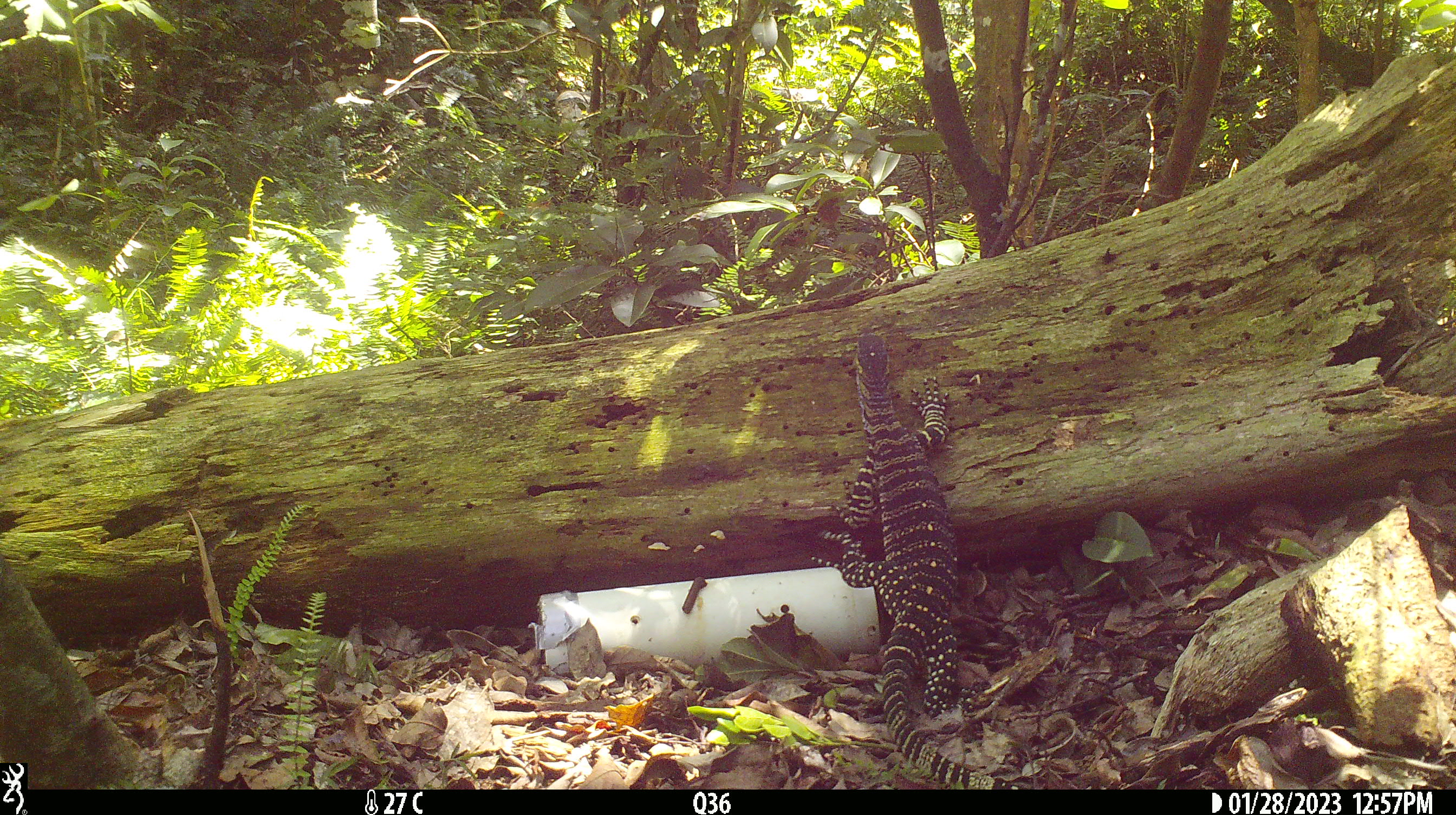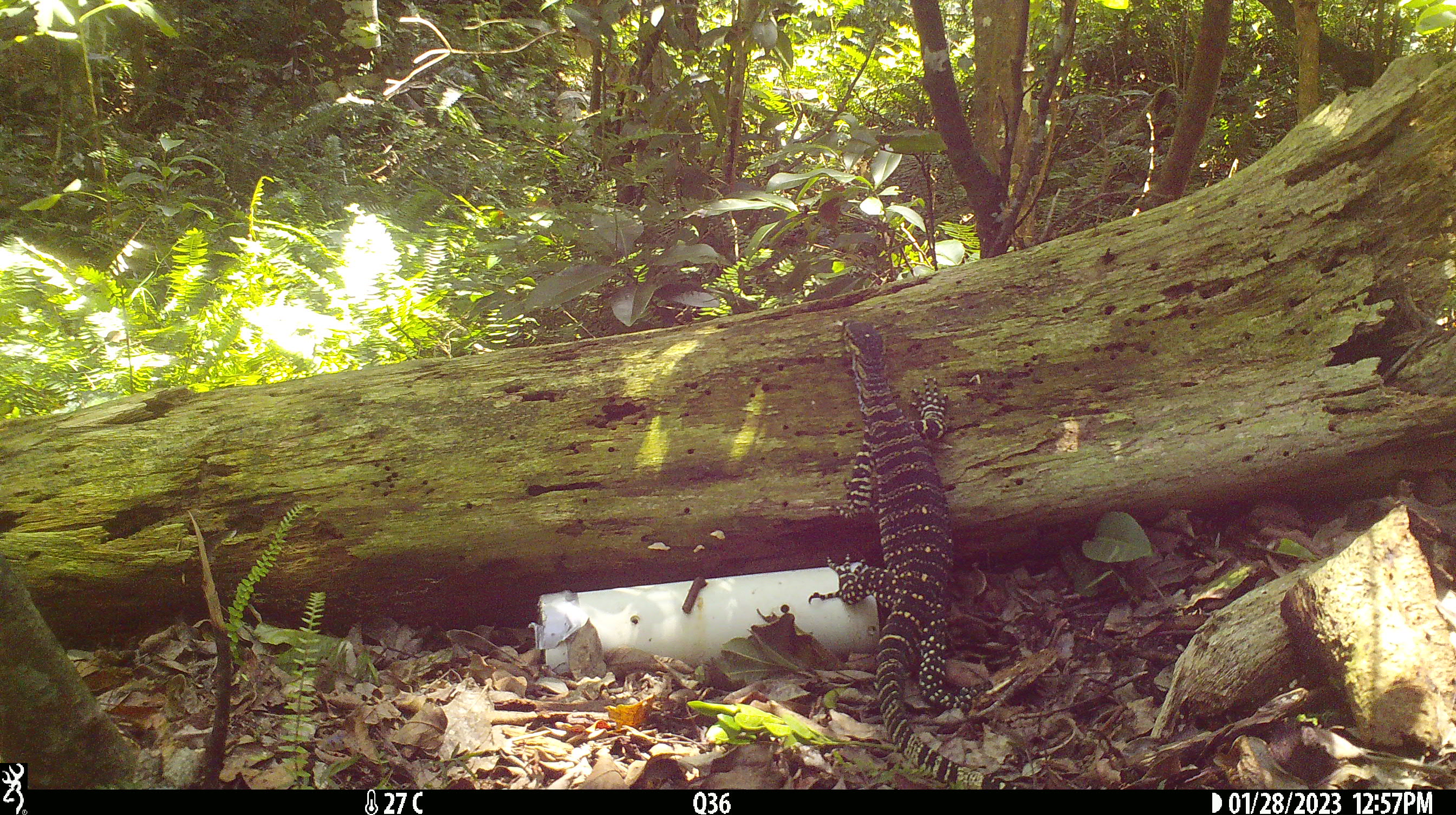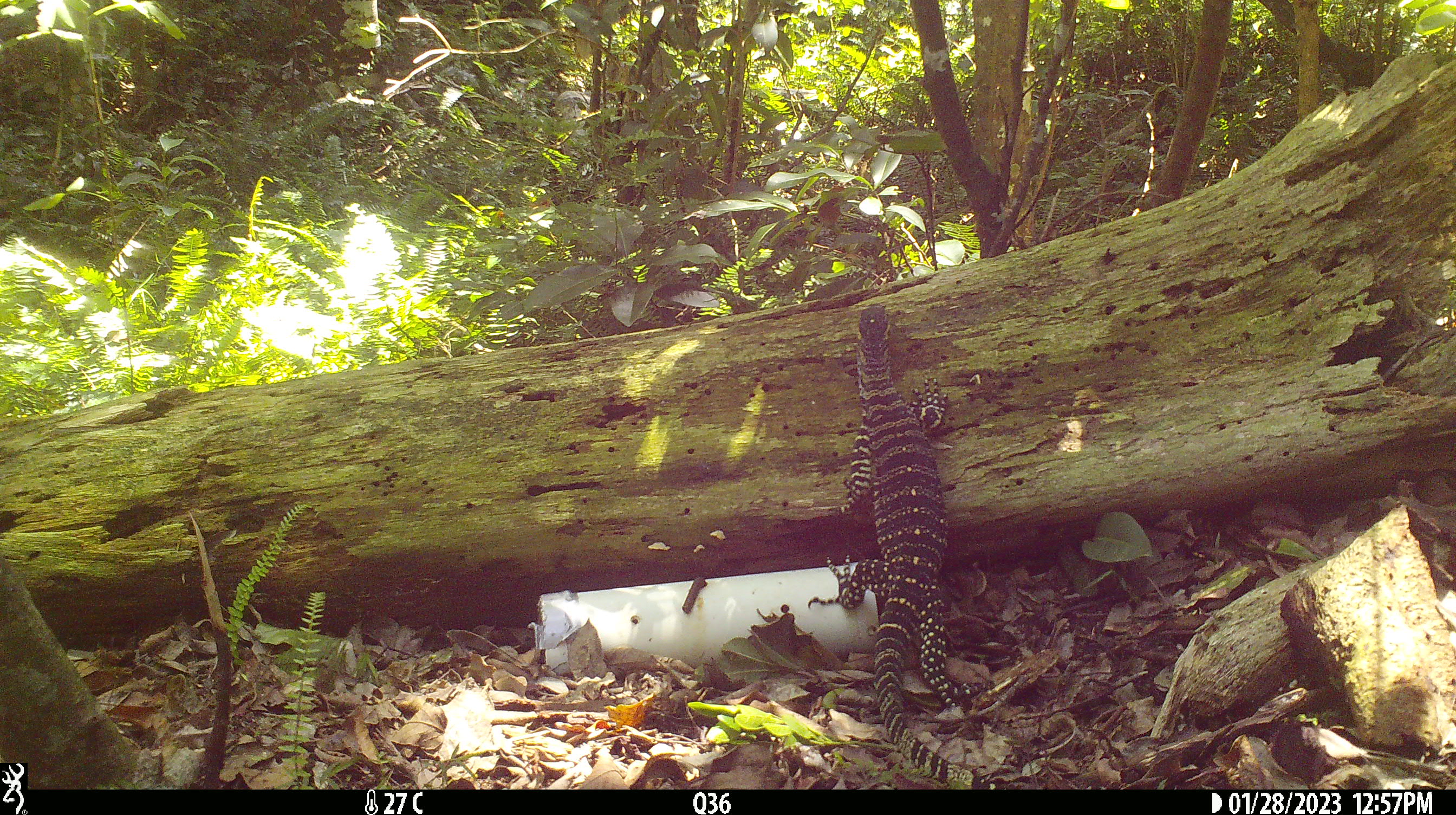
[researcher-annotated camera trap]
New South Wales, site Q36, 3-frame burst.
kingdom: Animalia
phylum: Chordata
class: Reptilia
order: Squamata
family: Varanidae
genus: Varanus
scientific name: Varanus varius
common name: lace monitor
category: goanna